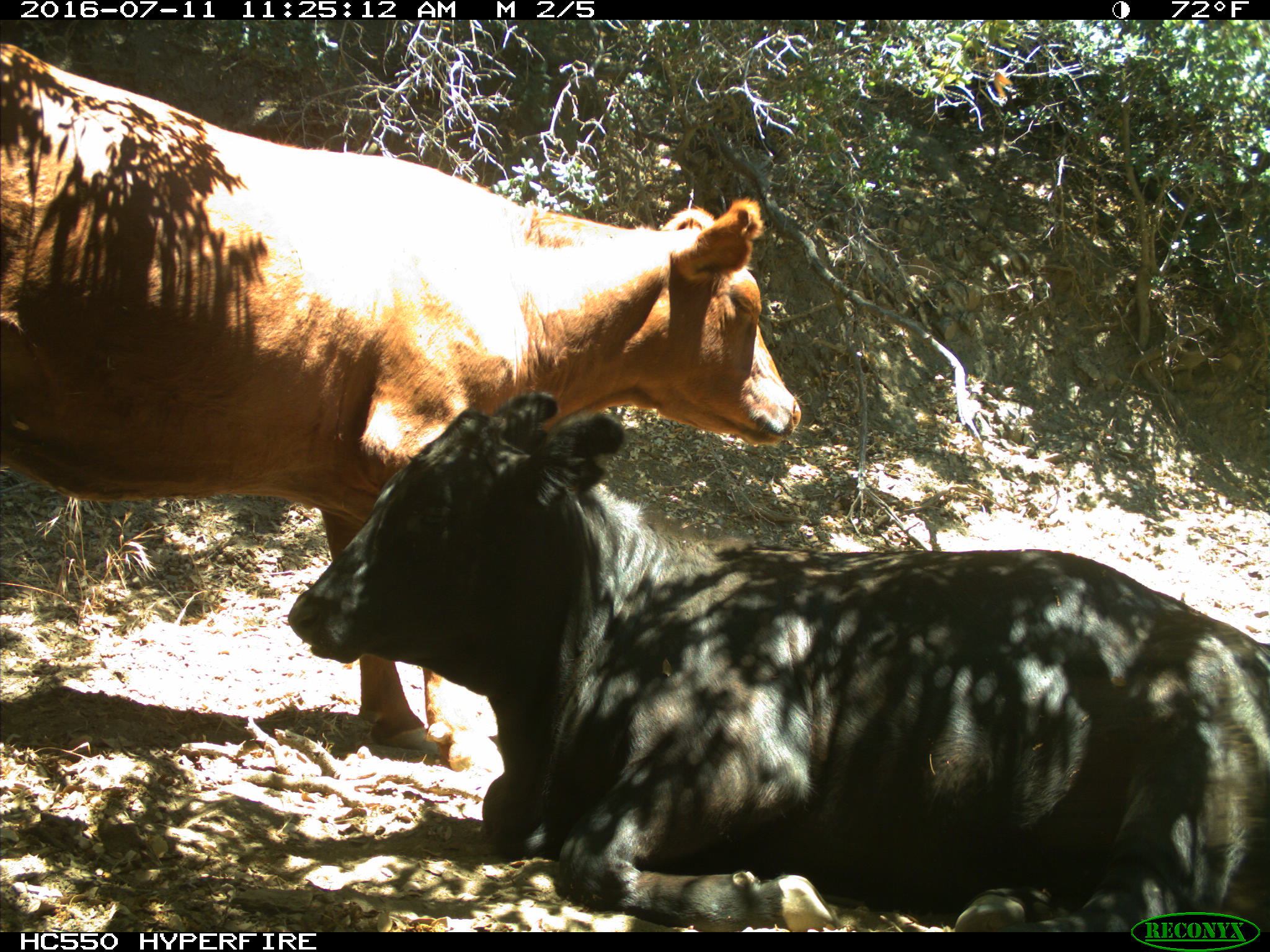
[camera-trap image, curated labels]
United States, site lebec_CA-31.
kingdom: Animalia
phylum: Chordata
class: Mammalia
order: Artiodactyla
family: Bovidae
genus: Bos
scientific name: Bos taurus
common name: domestic cow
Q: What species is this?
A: Bos taurus (domestic cow).